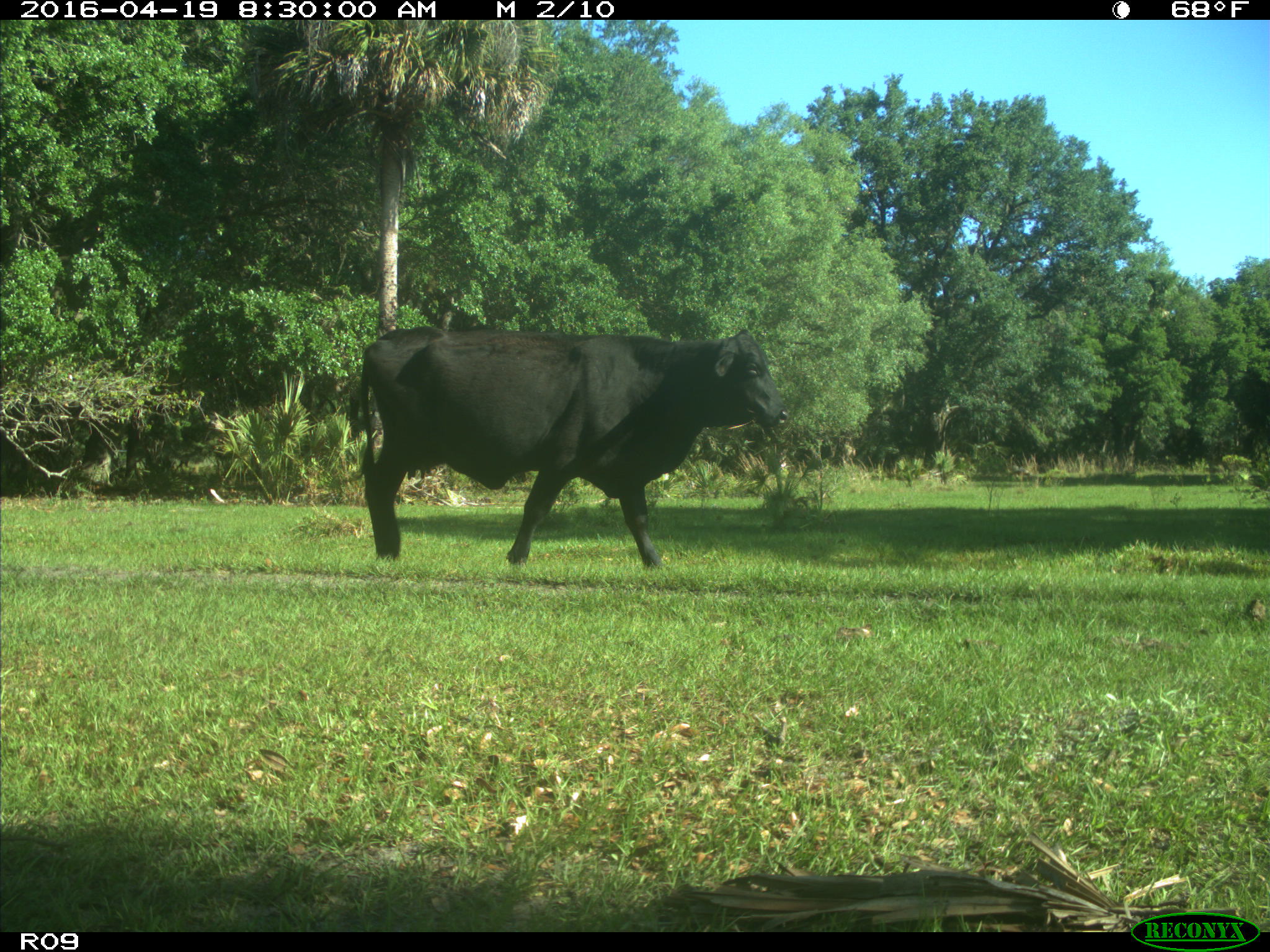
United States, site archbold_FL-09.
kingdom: Animalia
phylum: Chordata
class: Mammalia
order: Artiodactyla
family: Bovidae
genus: Bos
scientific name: Bos taurus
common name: domestic cow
Bos taurus (domestic cow).